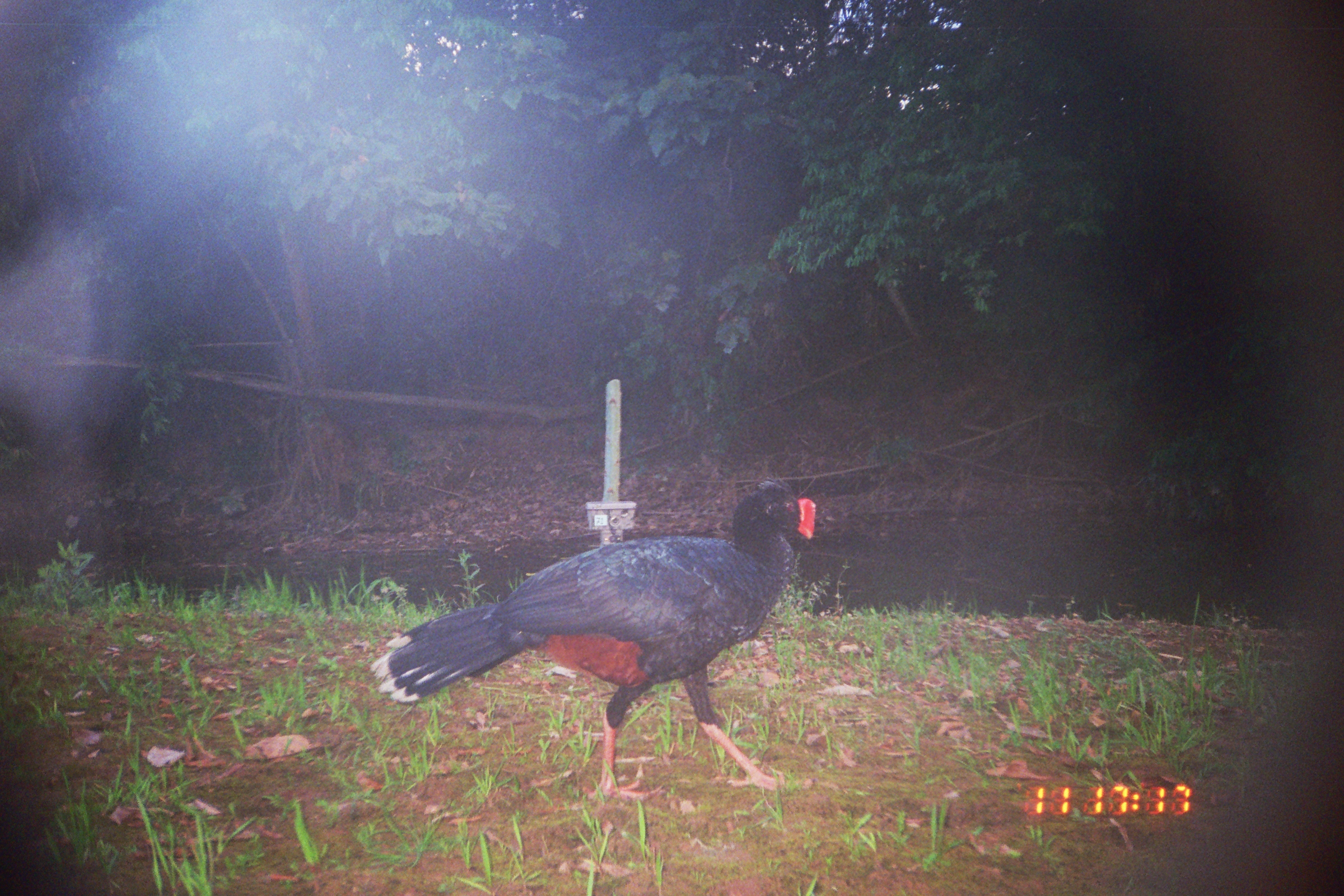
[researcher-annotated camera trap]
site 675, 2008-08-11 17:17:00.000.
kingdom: Animalia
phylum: Chordata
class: Aves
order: Galliformes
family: Cracidae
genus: Mitu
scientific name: Mitu tuberosum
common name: razor-billed curassow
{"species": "Mitu tuberosum (razor-billed curassow)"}